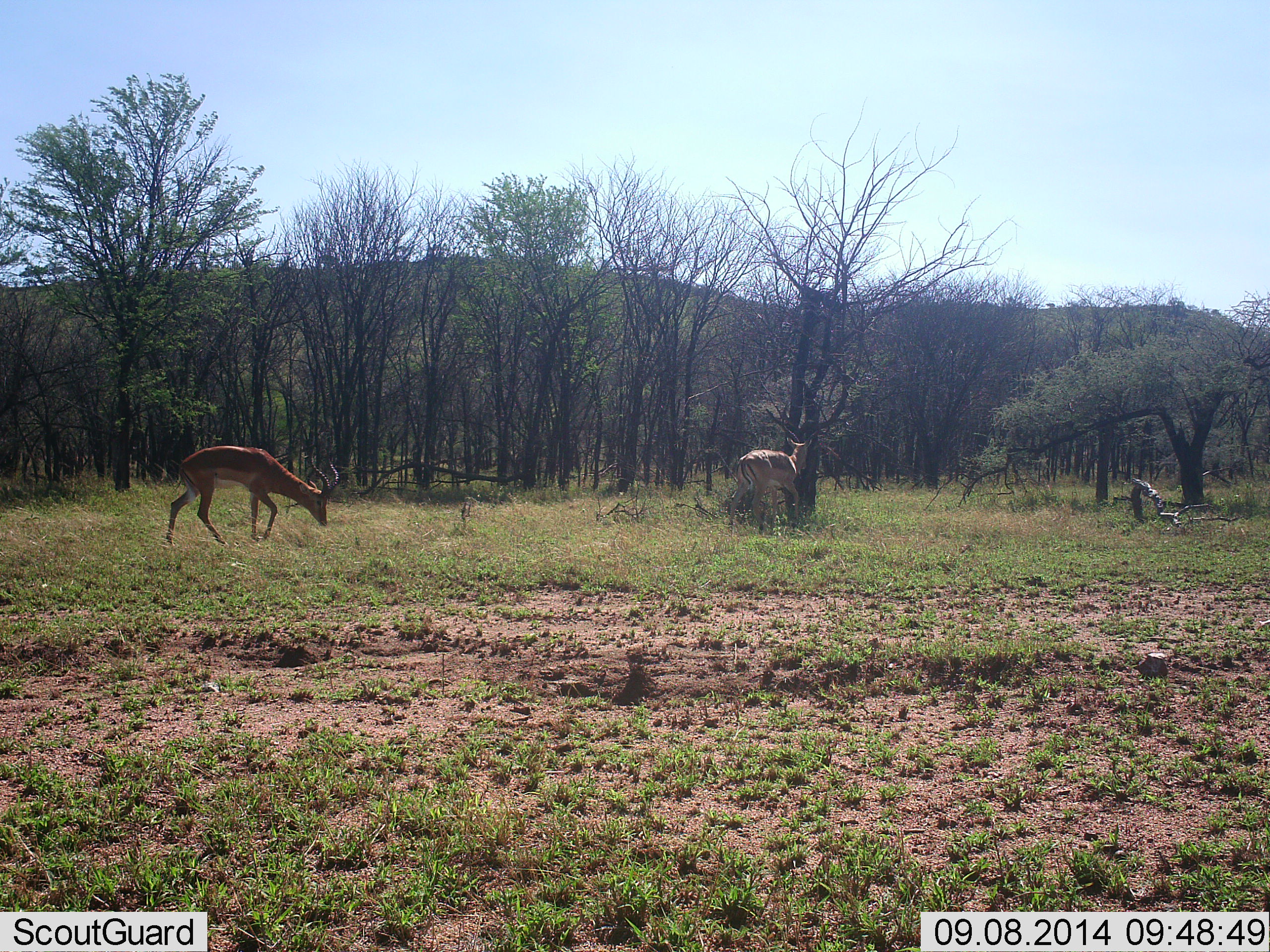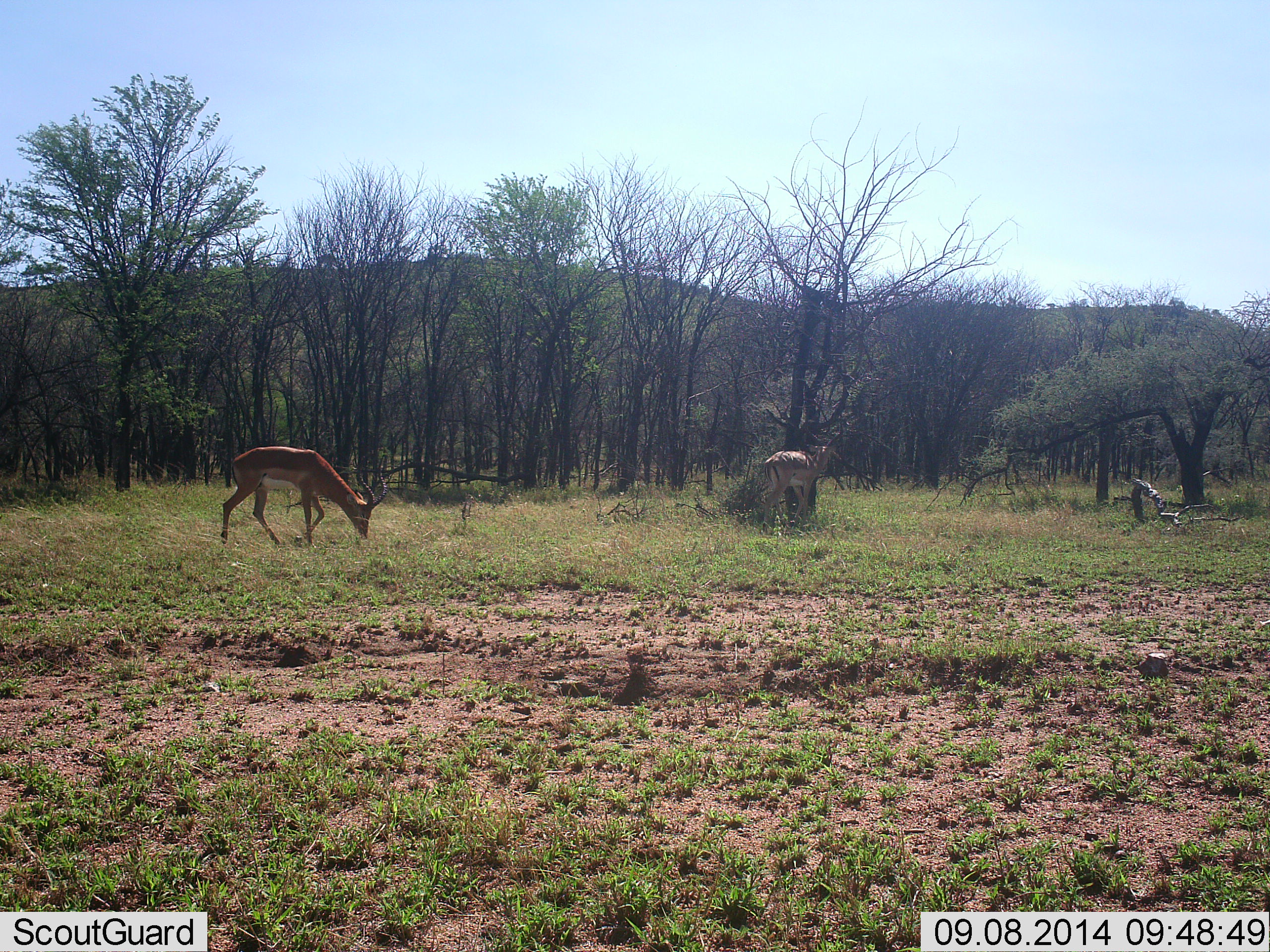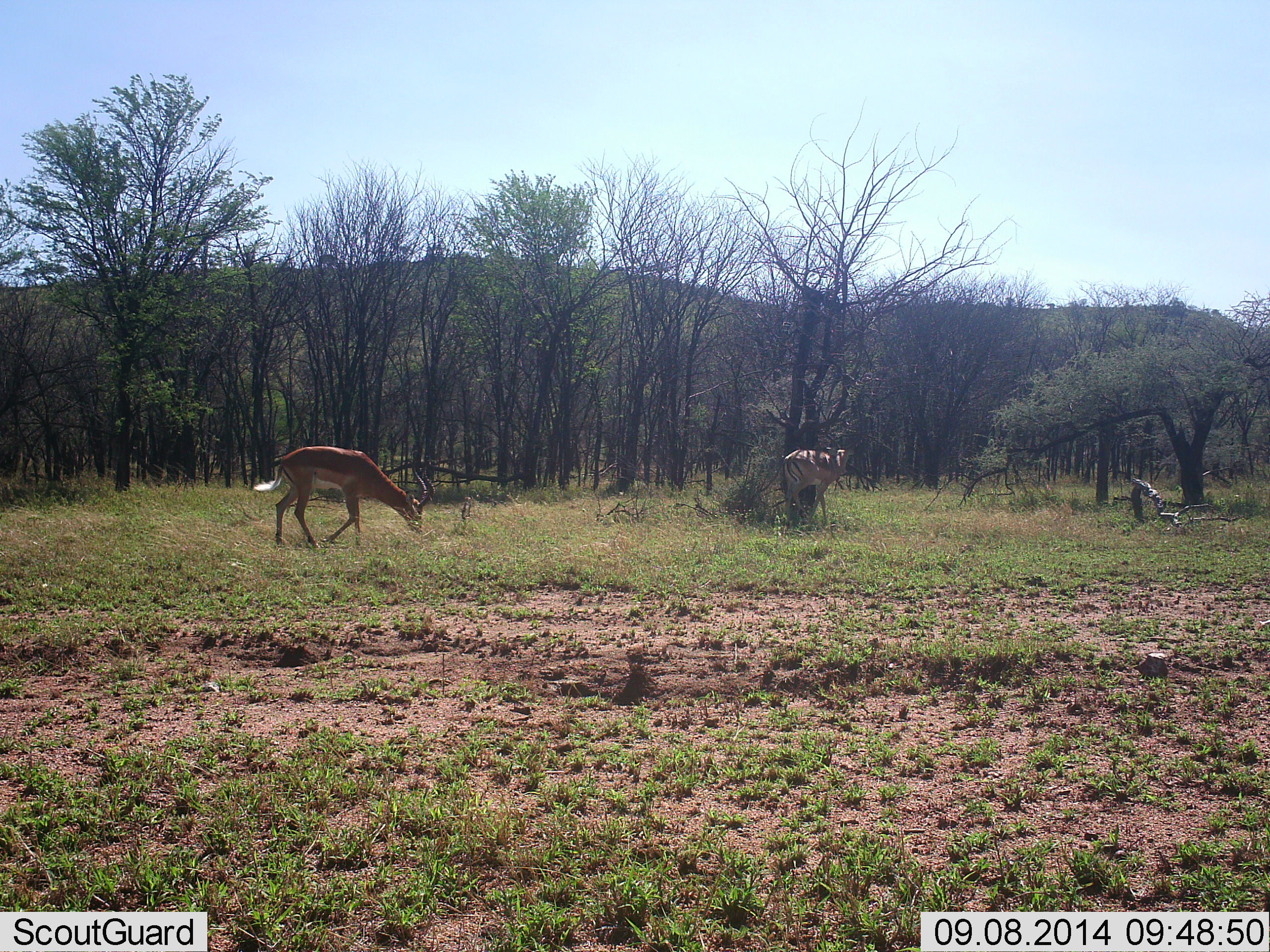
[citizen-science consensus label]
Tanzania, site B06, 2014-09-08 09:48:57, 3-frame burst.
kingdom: Animalia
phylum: Chordata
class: Mammalia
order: Artiodactyla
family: Bovidae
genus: Aepyceros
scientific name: Aepyceros melampus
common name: impala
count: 2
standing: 0%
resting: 9%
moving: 82%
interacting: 0%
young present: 0%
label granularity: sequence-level